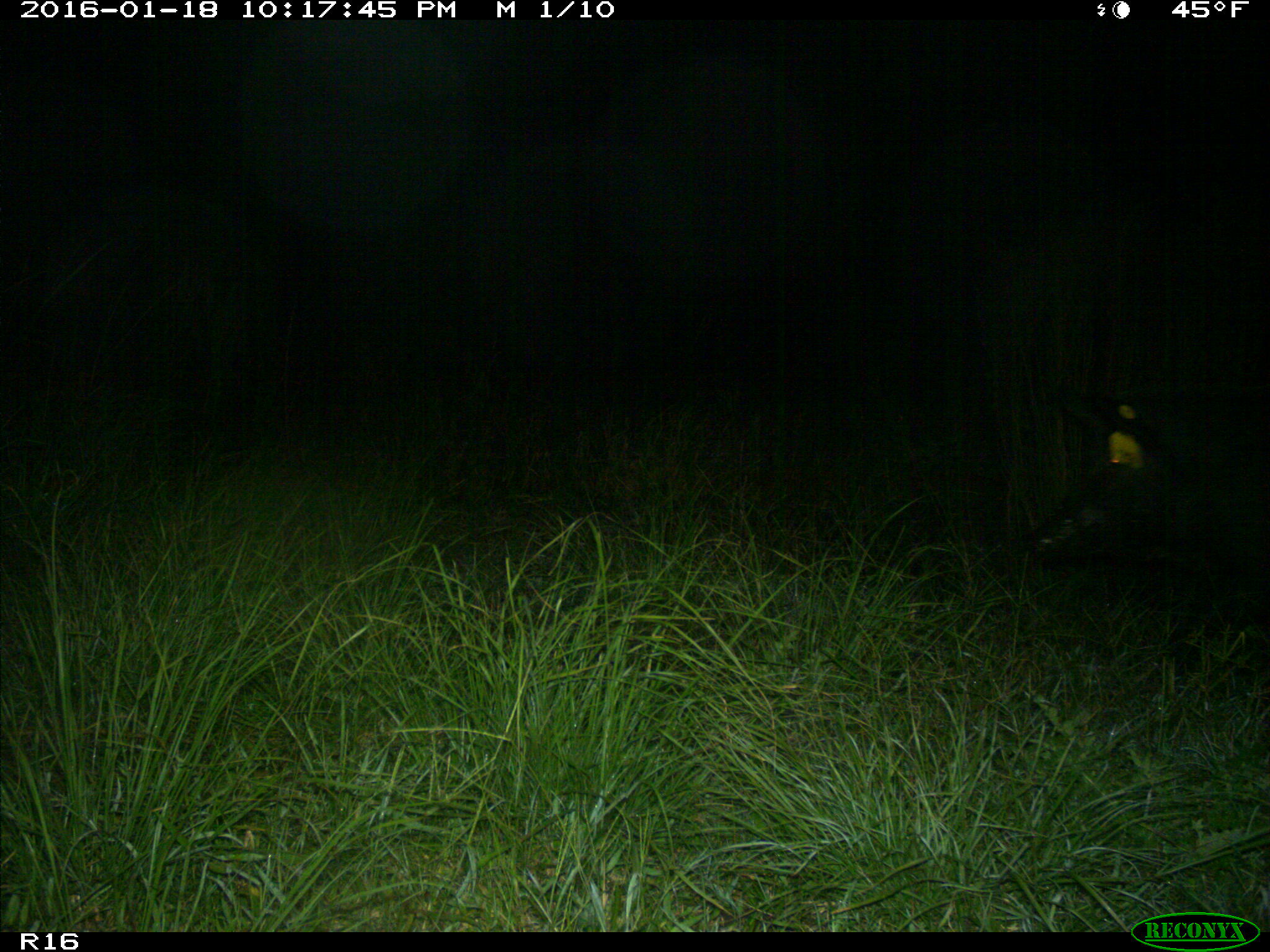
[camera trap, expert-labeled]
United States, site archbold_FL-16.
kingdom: Animalia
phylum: Chordata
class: Mammalia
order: Artiodactyla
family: Suidae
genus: Sus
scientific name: Sus scrofa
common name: wild boar